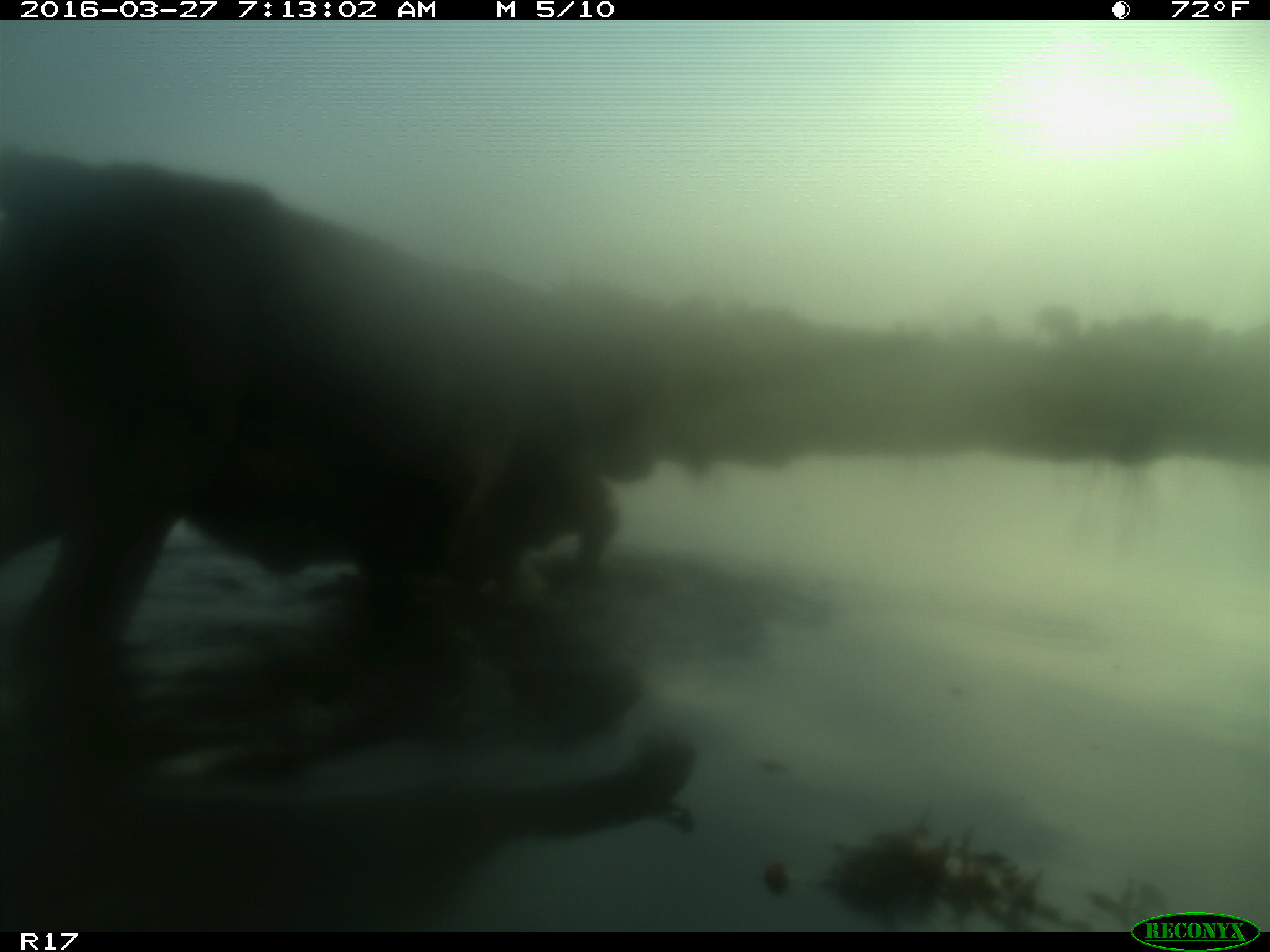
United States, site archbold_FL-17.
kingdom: Animalia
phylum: Chordata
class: Mammalia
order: Artiodactyla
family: Bovidae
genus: Bos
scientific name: Bos taurus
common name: domestic cow